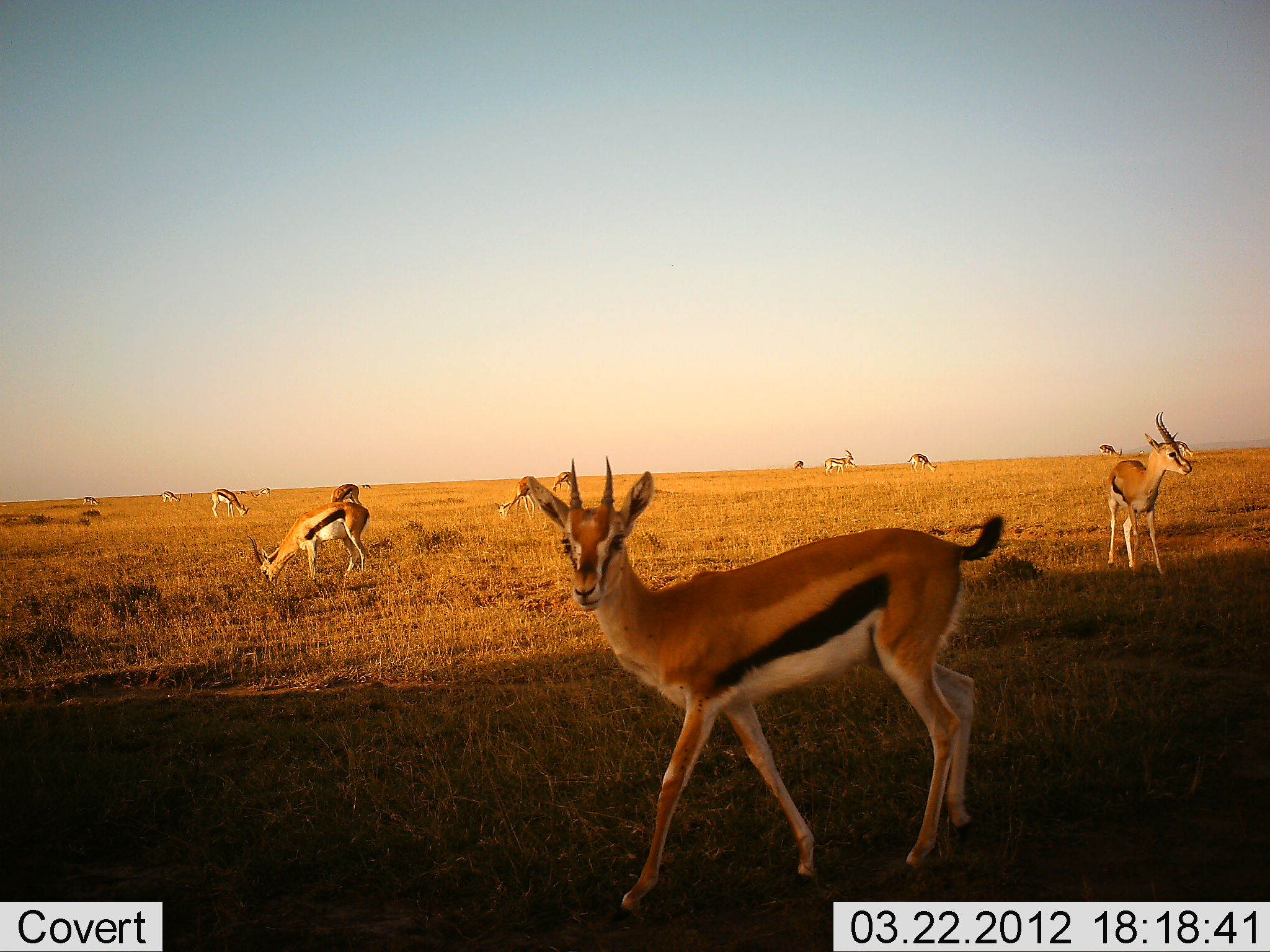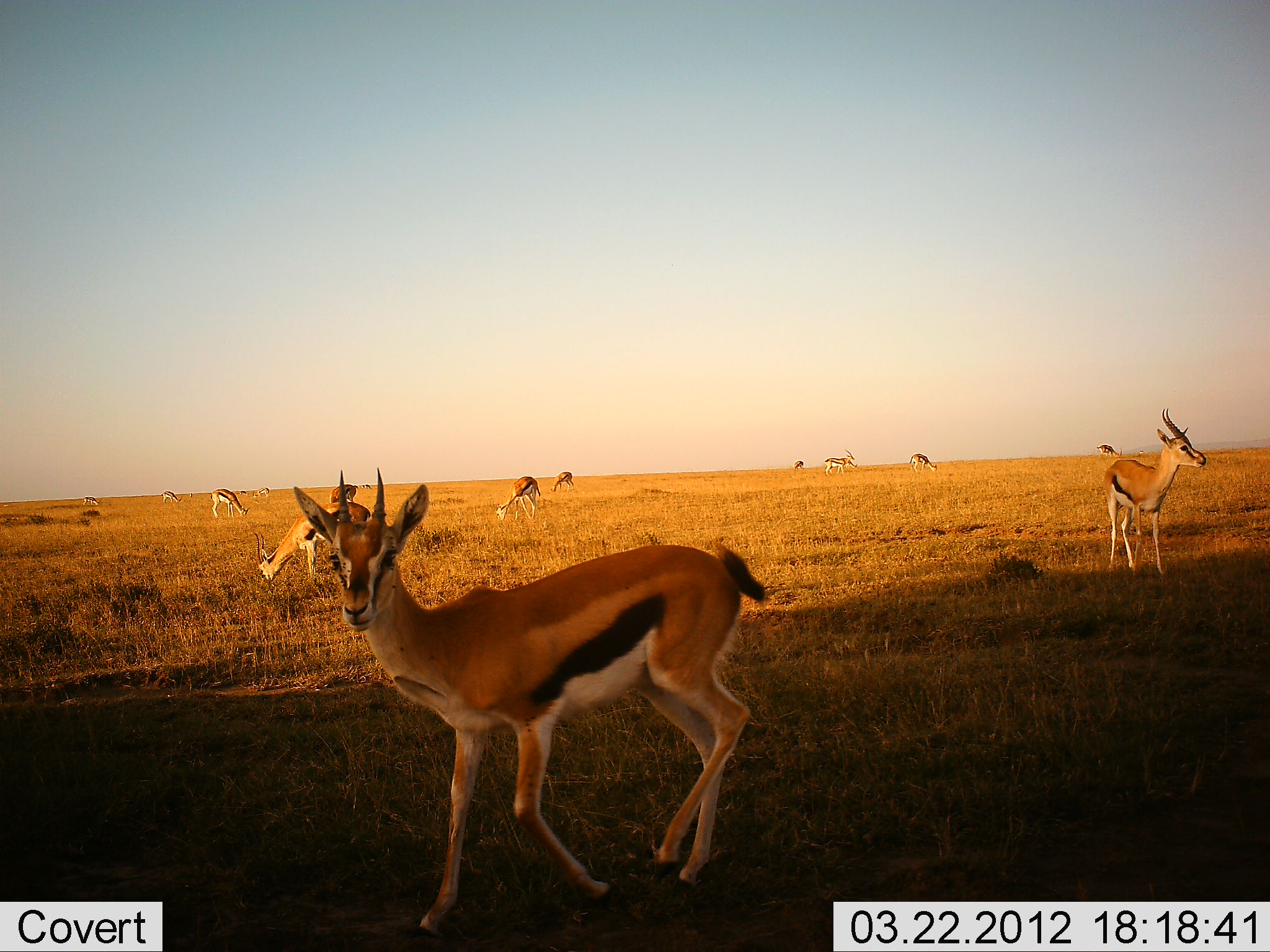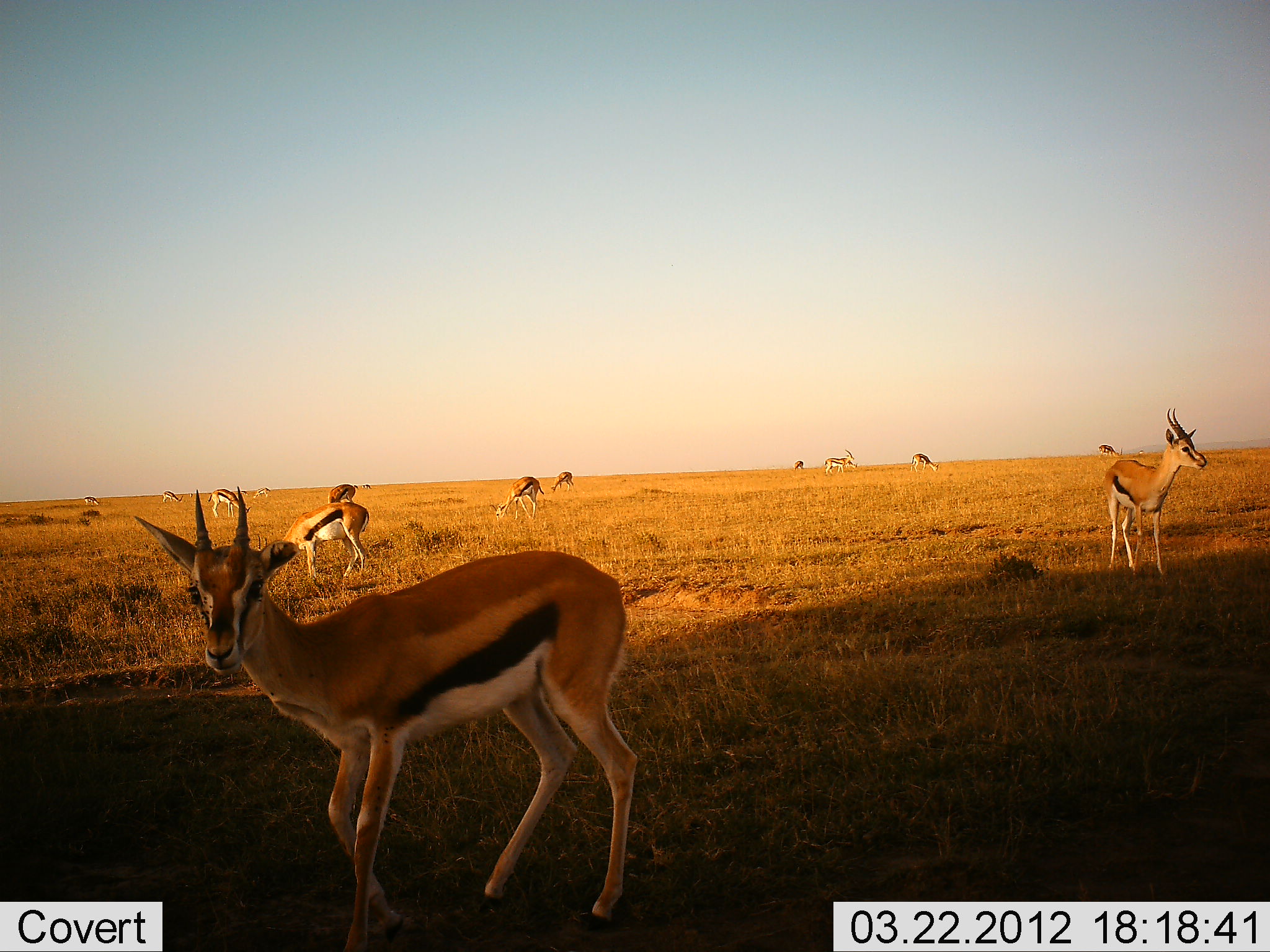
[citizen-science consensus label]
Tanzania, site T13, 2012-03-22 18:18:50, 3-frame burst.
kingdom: Animalia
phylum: Chordata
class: Mammalia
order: Artiodactyla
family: Bovidae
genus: Eudorcas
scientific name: Eudorcas thomsonii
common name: thomson's gazelle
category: gazellethomsons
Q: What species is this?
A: Gazellethomsons (thomson's gazelle) (Eudorcas thomsonii).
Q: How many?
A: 11-50.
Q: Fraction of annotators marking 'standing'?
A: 95%.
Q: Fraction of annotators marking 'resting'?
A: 0%.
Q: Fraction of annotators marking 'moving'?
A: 75%.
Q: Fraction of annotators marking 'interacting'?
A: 0%.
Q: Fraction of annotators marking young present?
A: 0%.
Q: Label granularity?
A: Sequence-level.